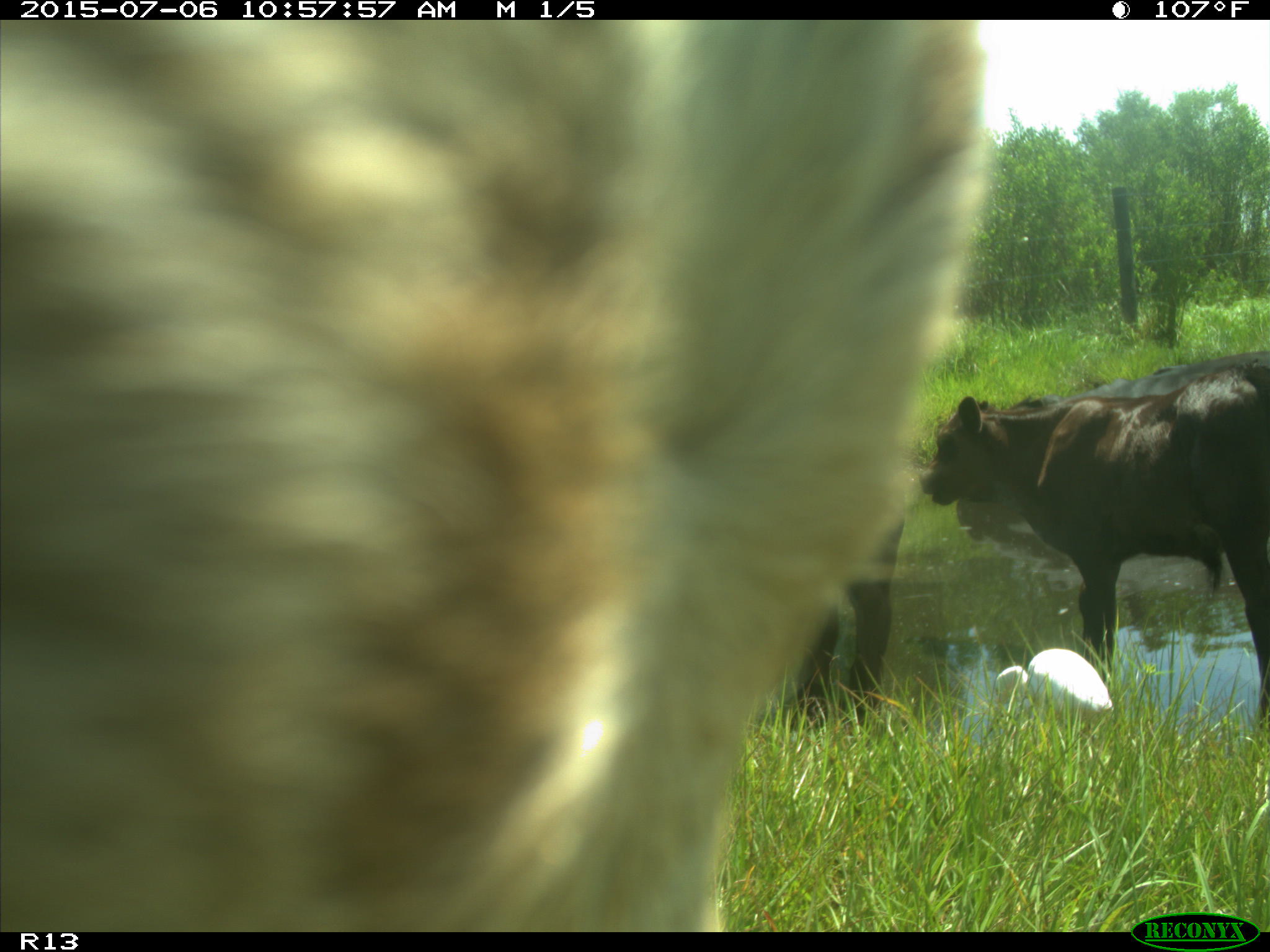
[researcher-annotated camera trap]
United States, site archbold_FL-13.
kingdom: Animalia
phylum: Chordata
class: Mammalia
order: Artiodactyla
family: Bovidae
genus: Bos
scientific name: Bos taurus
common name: domestic cow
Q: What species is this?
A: Bos taurus (domestic cow).